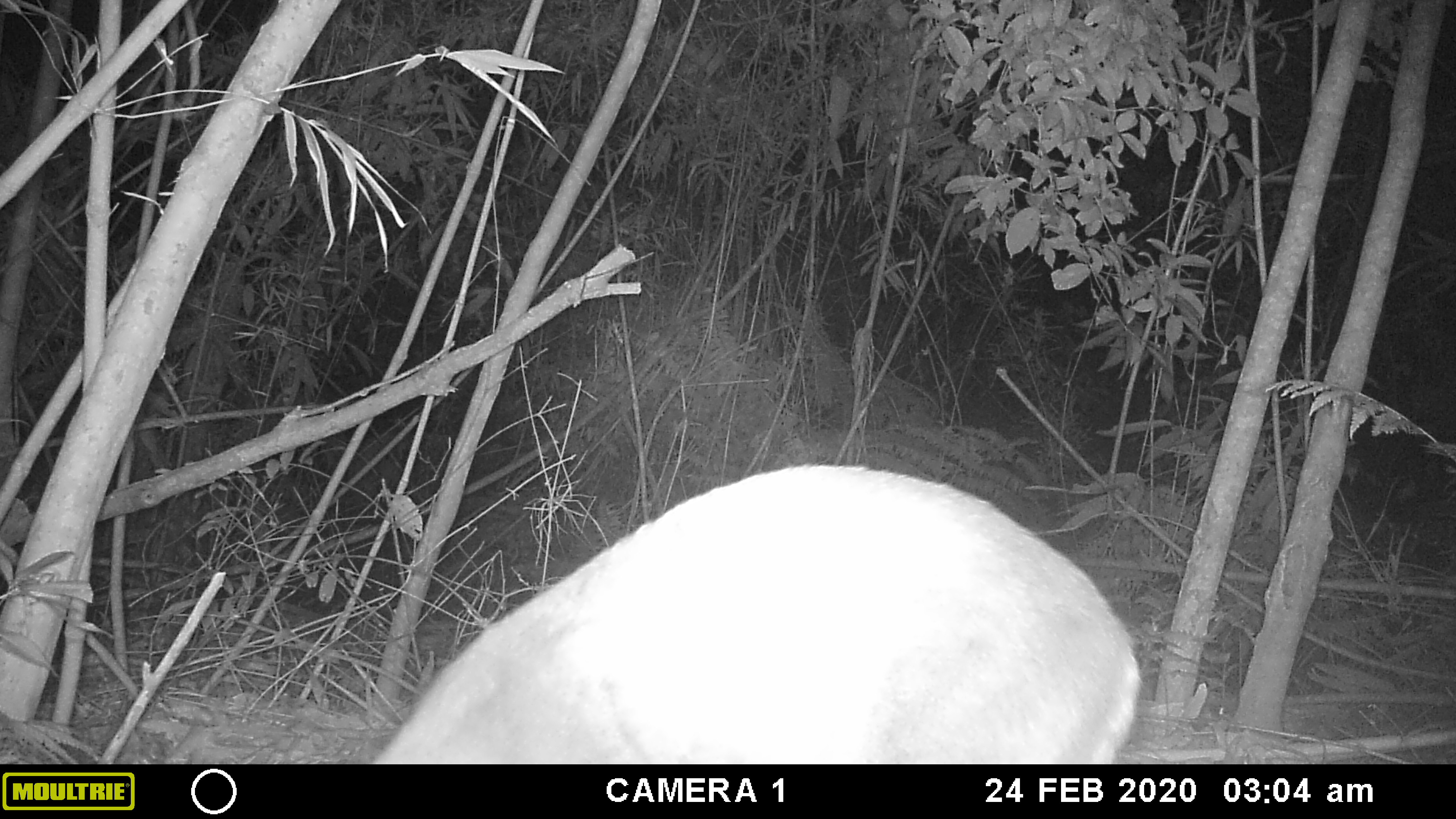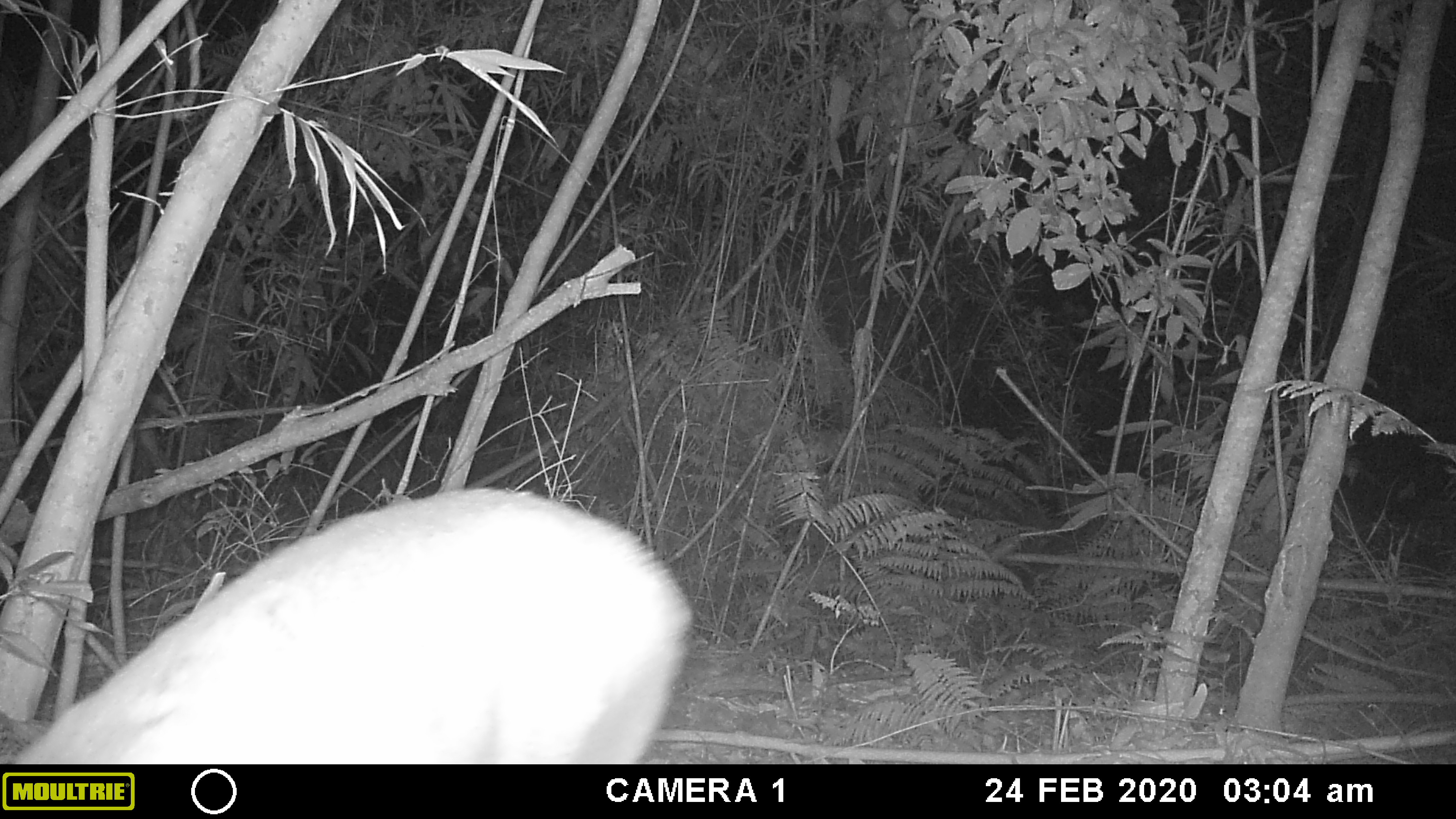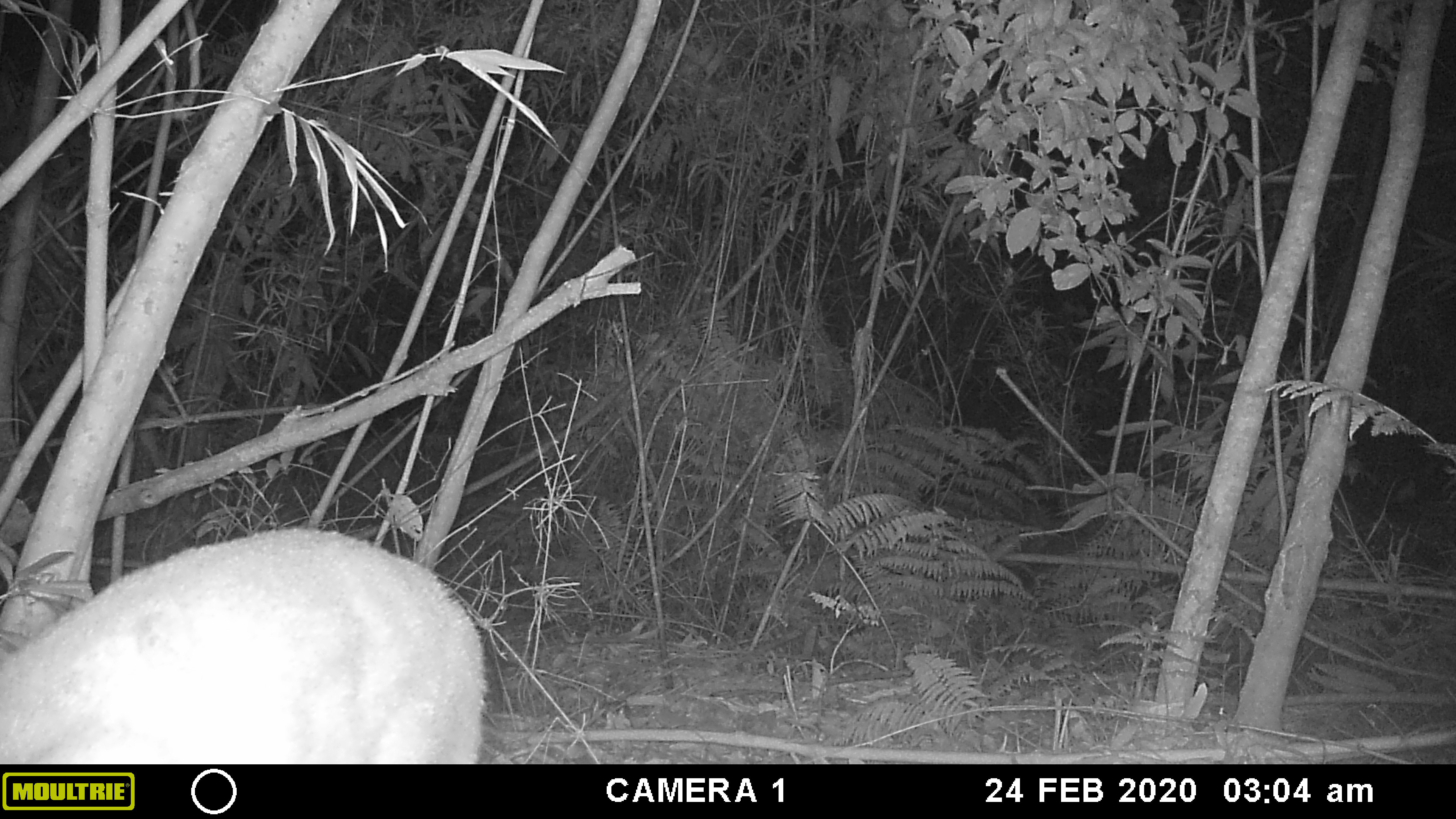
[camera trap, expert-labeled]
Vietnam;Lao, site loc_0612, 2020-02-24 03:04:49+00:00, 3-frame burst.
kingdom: Animalia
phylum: Chordata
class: Mammalia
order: Artiodactyla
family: Cervidae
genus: Muntiacus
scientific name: Muntiacus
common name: muntjacs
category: unidentified muntjac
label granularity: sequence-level